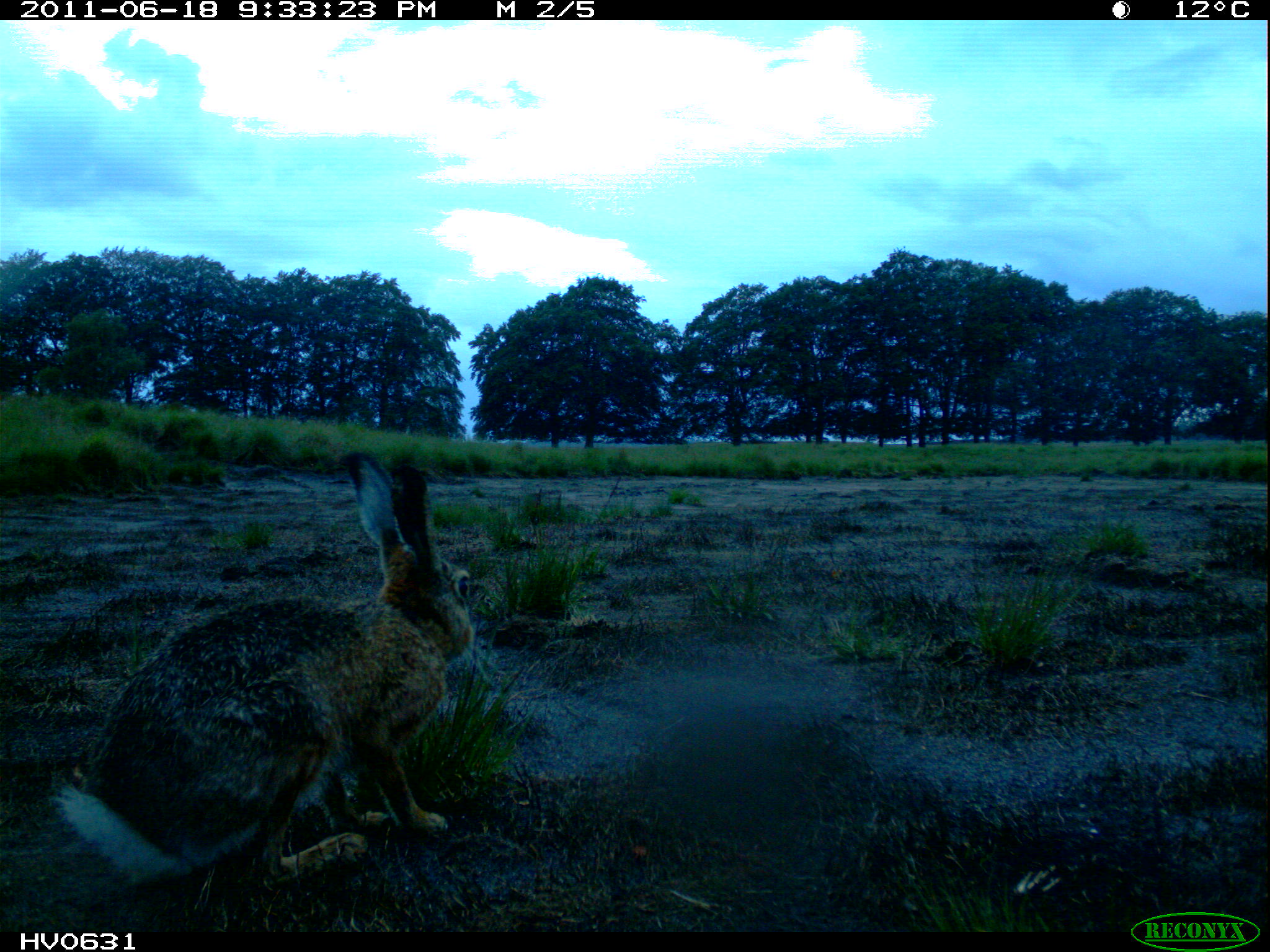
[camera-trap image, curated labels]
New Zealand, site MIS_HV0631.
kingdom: Animalia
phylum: Chordata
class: Mammalia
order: Lagomorpha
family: Leporidae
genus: Lepus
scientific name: Lepus europaeus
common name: brown hare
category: hare